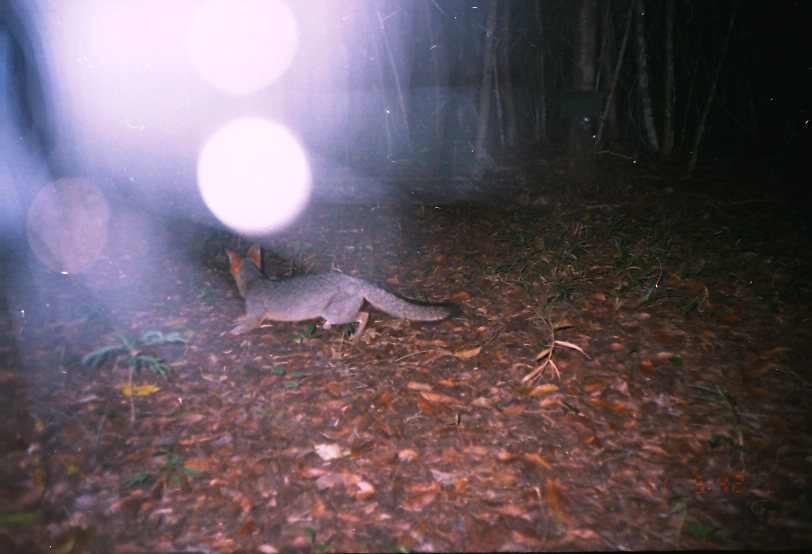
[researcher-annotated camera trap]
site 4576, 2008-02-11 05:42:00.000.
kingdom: Animalia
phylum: Chordata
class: Mammalia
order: Carnivora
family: Canidae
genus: Urocyon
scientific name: Urocyon cinereoargenteus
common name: gray fox